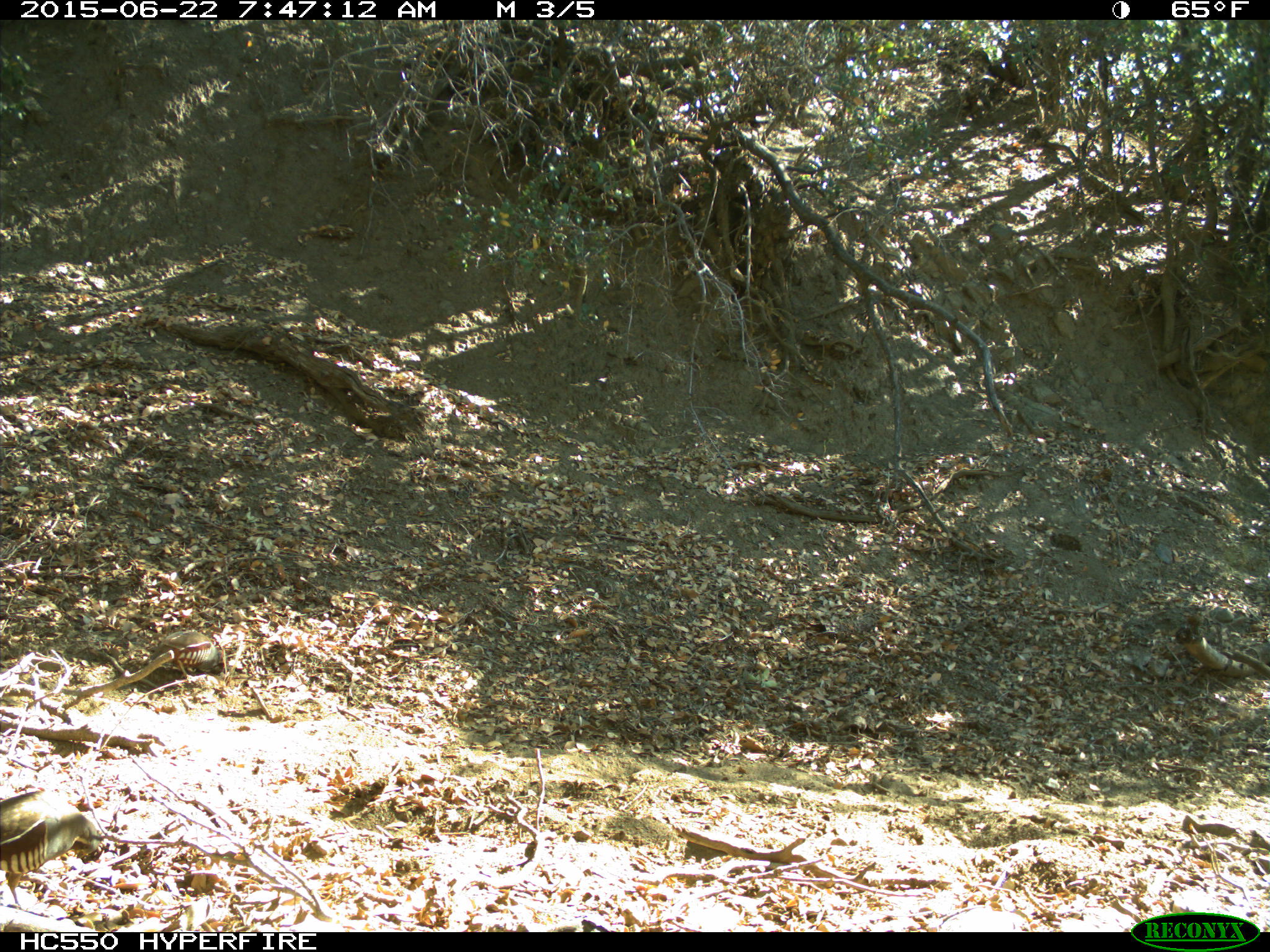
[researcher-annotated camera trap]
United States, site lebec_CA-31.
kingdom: Animalia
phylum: Chordata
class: Aves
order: Galliformes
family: Odontophoridae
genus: Callipepla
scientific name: Callipepla californica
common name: california quail